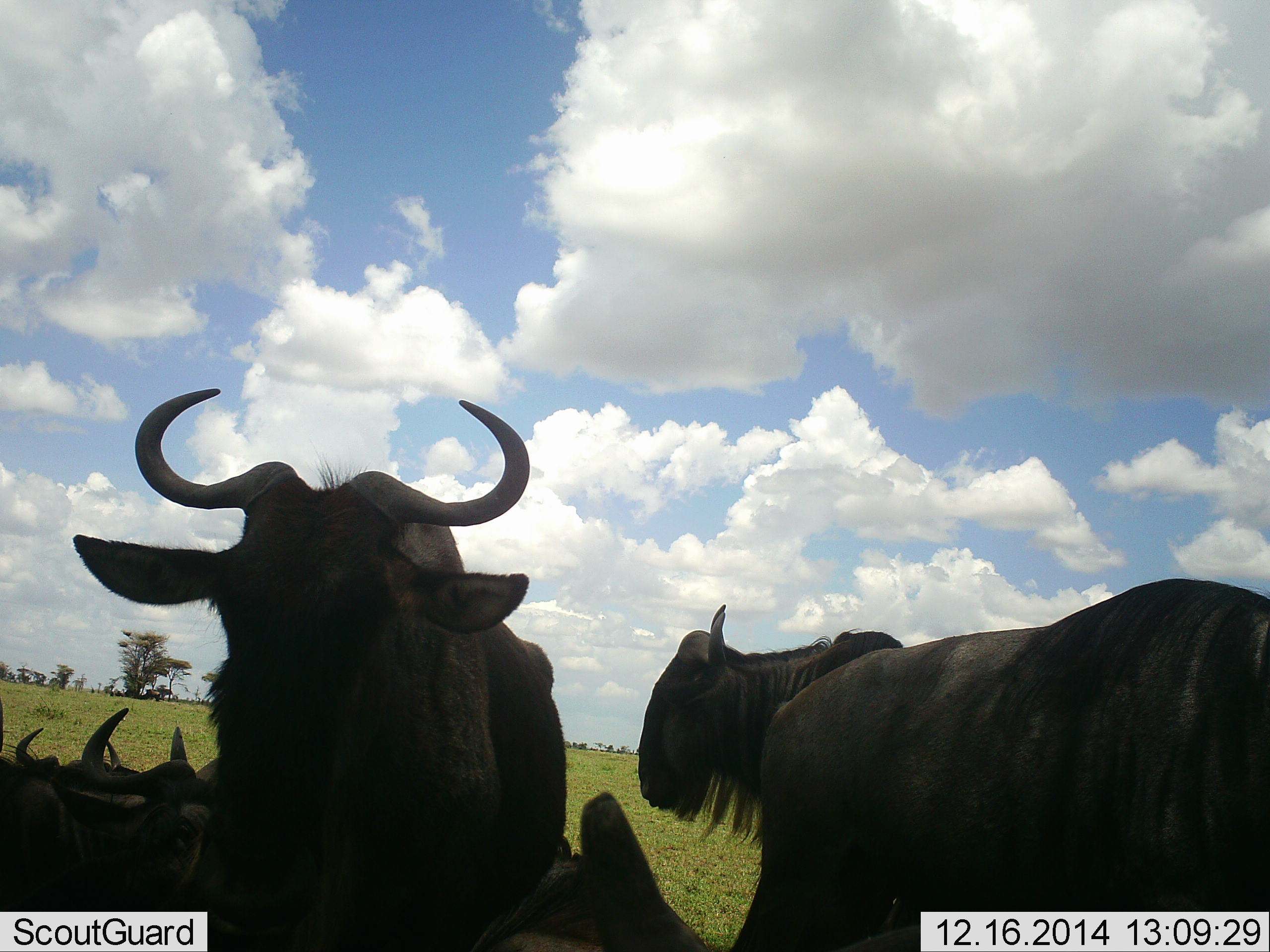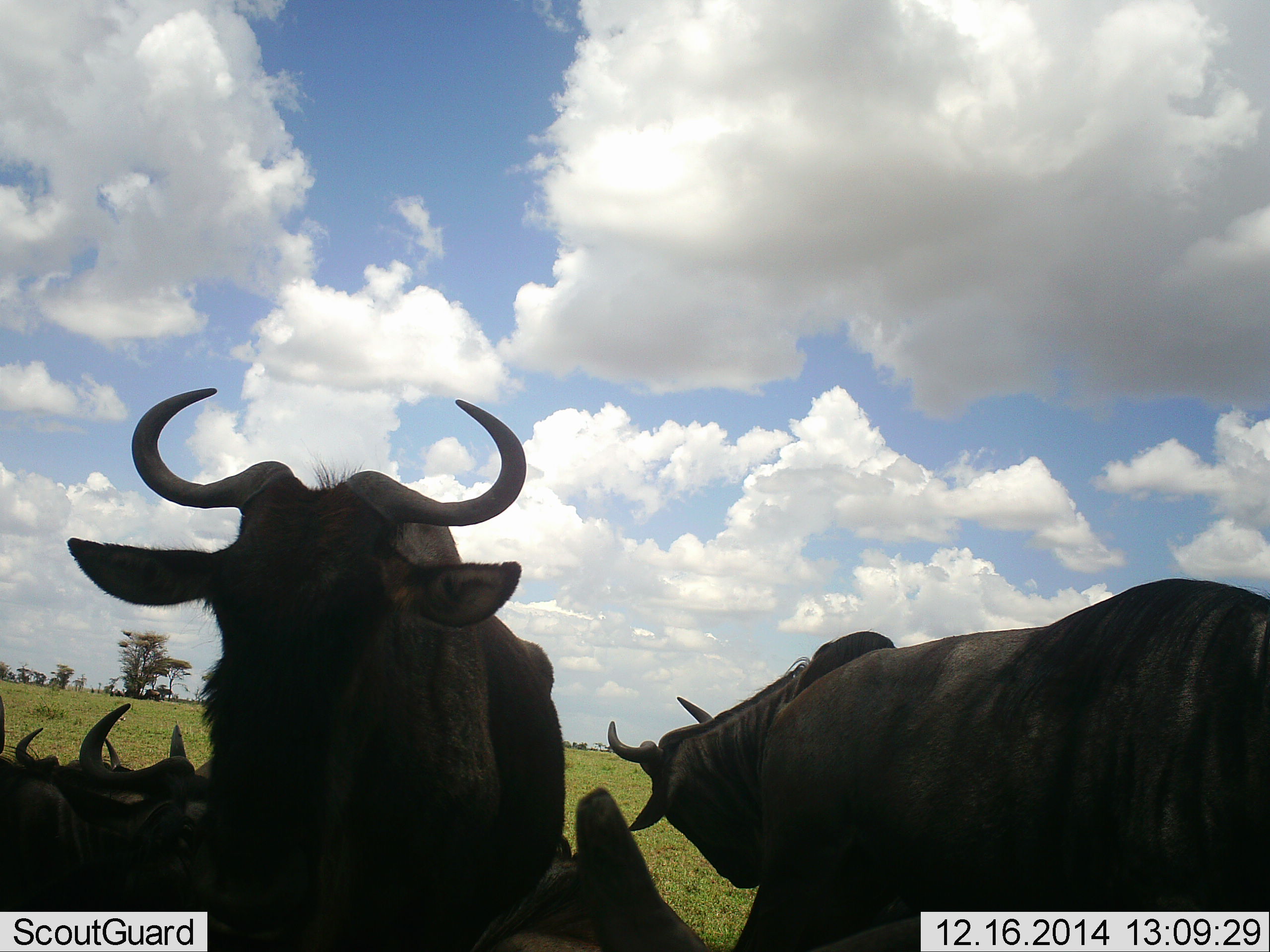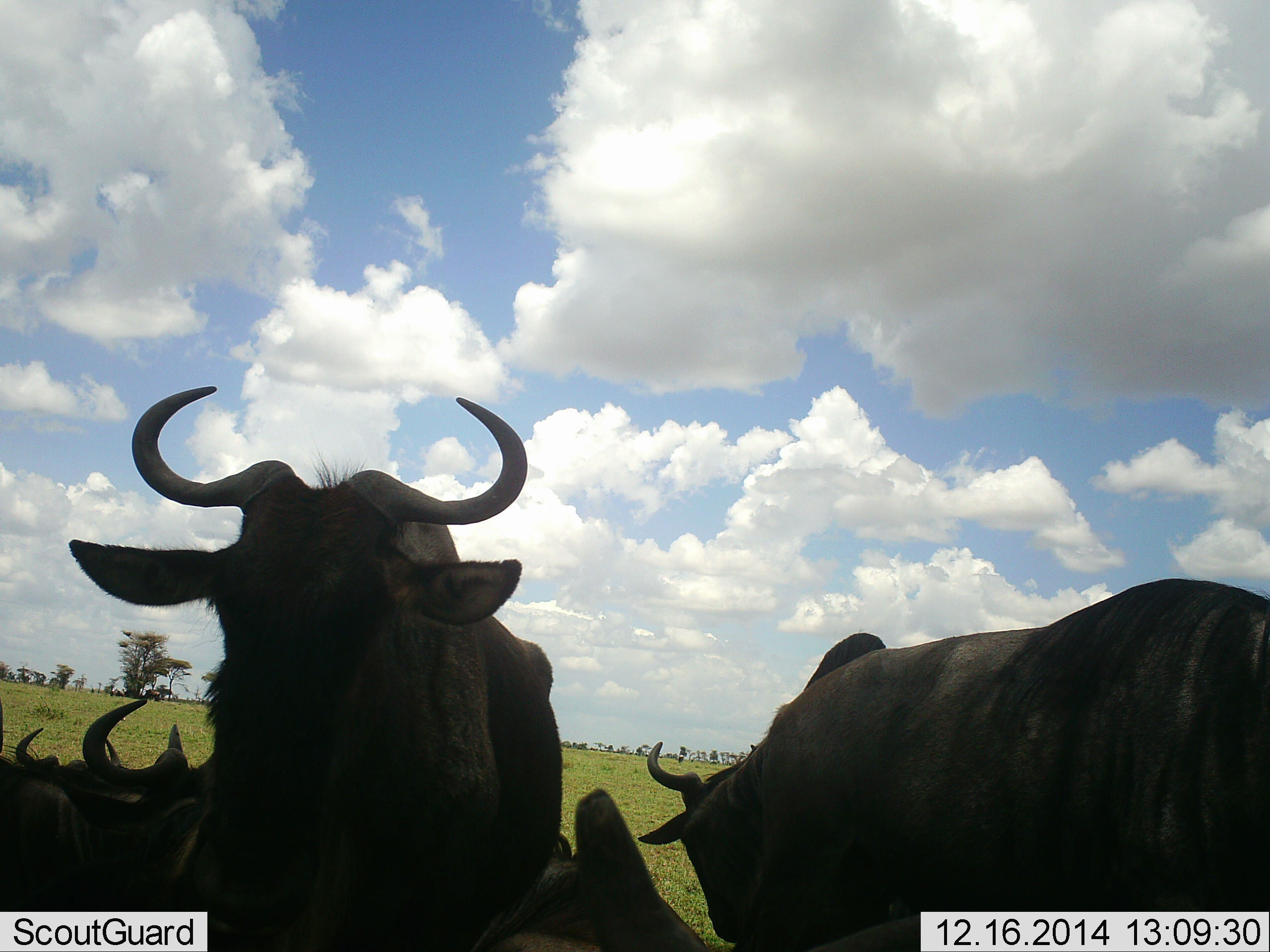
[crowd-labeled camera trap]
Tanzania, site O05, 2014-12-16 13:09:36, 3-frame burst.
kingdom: Animalia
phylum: Chordata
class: Mammalia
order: Artiodactyla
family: Bovidae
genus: Connochaetes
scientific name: Connochaetes taurinus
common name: blue wildebeest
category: wildebeest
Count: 6.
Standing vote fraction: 70%.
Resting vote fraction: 60%.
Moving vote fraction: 30%.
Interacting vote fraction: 0%.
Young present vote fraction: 0%.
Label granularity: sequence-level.